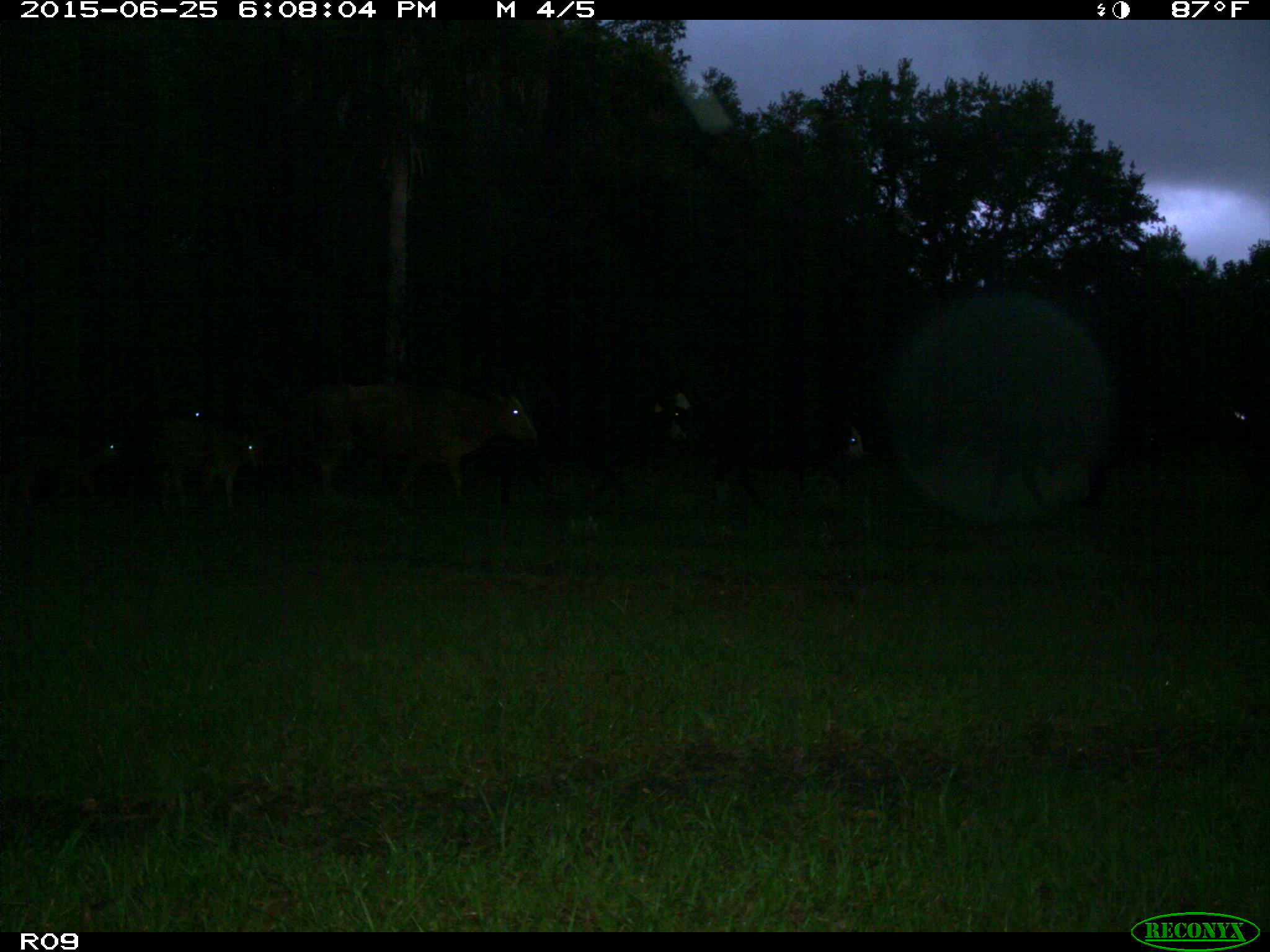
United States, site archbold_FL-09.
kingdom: Animalia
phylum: Chordata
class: Mammalia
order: Artiodactyla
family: Bovidae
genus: Bos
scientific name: Bos taurus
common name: domestic cow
Bos taurus (domestic cow).